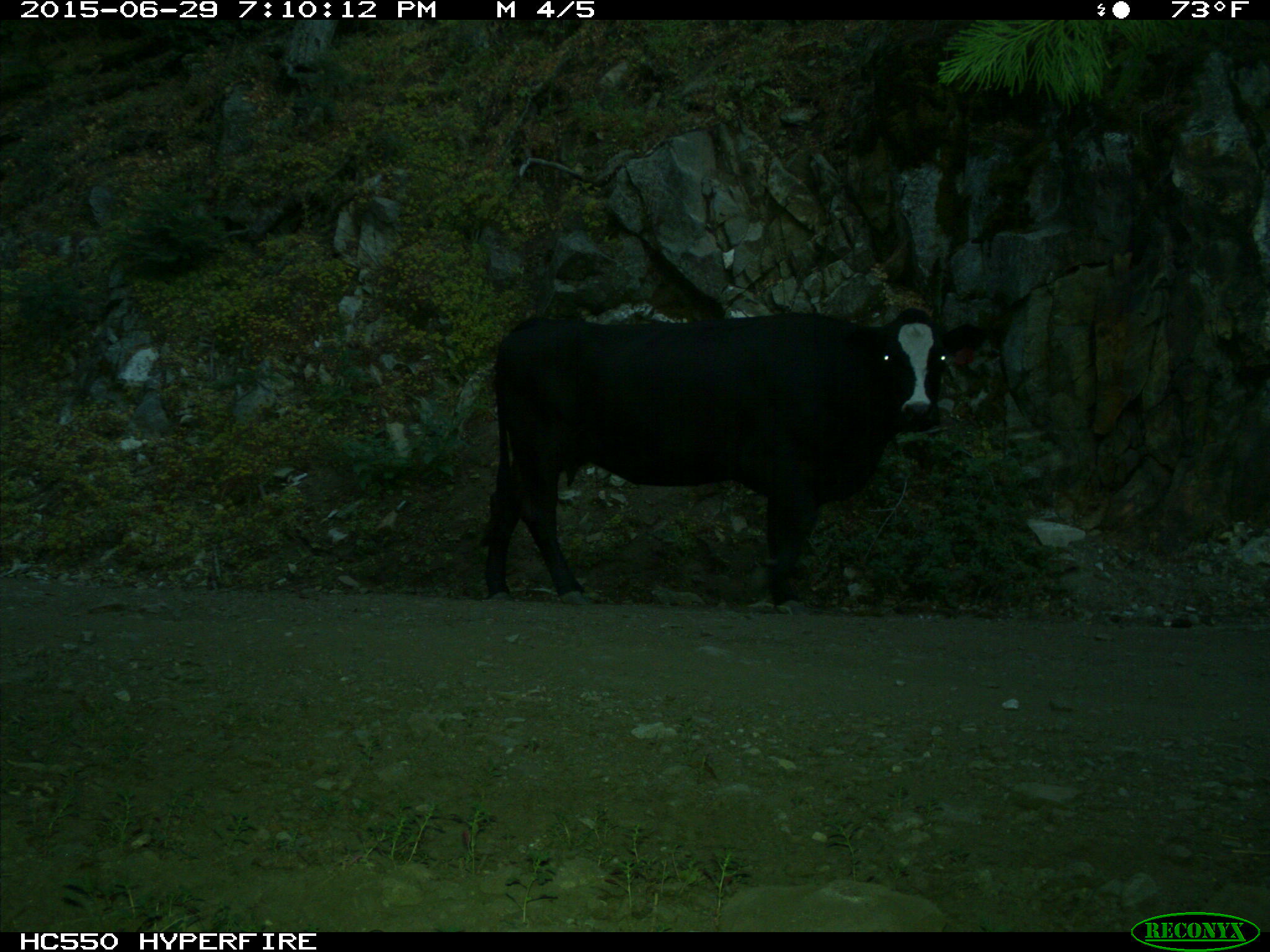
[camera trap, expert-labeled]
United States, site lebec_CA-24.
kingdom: Animalia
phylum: Chordata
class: Mammalia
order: Artiodactyla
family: Bovidae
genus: Bos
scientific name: Bos taurus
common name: domestic cow